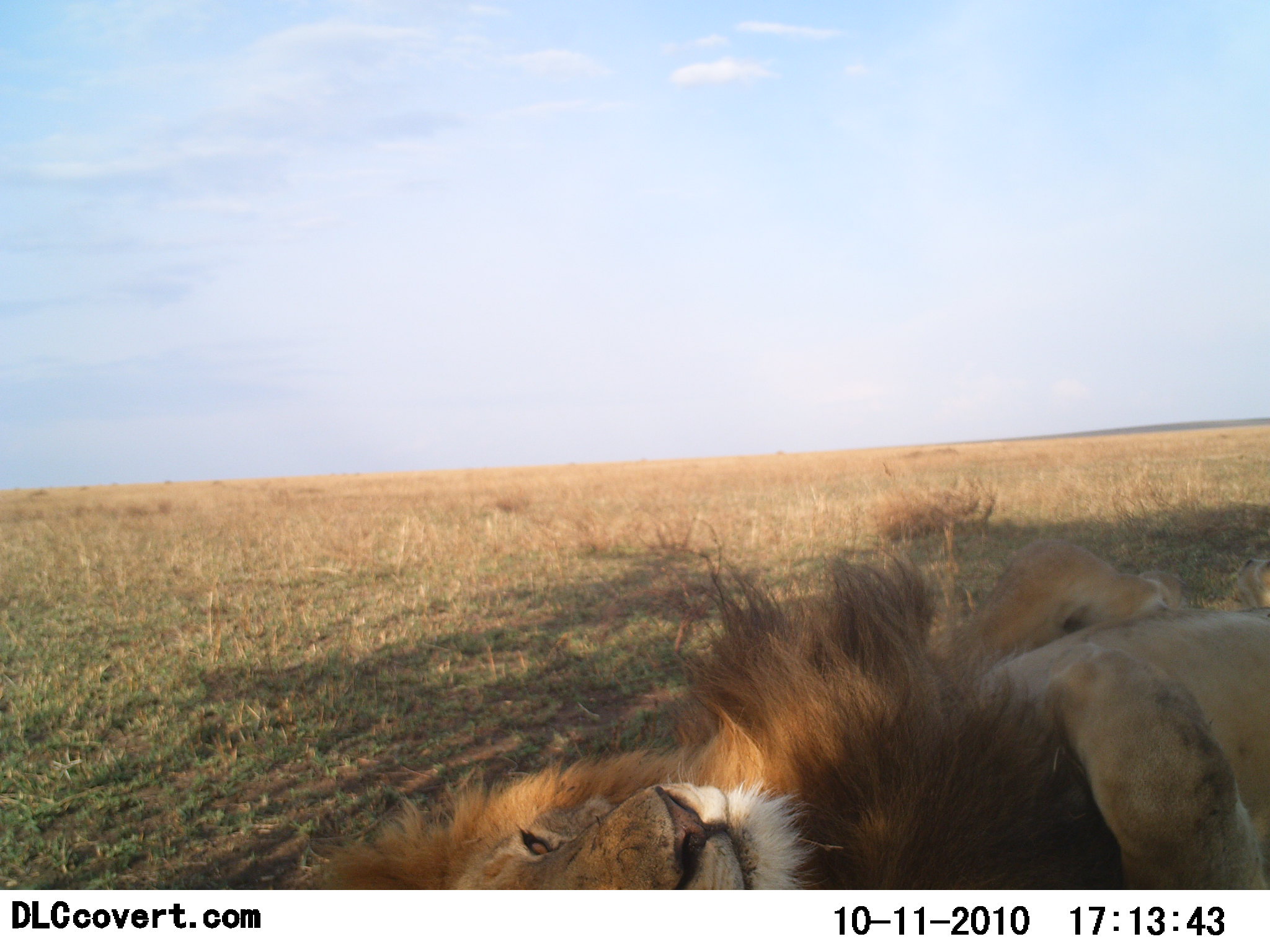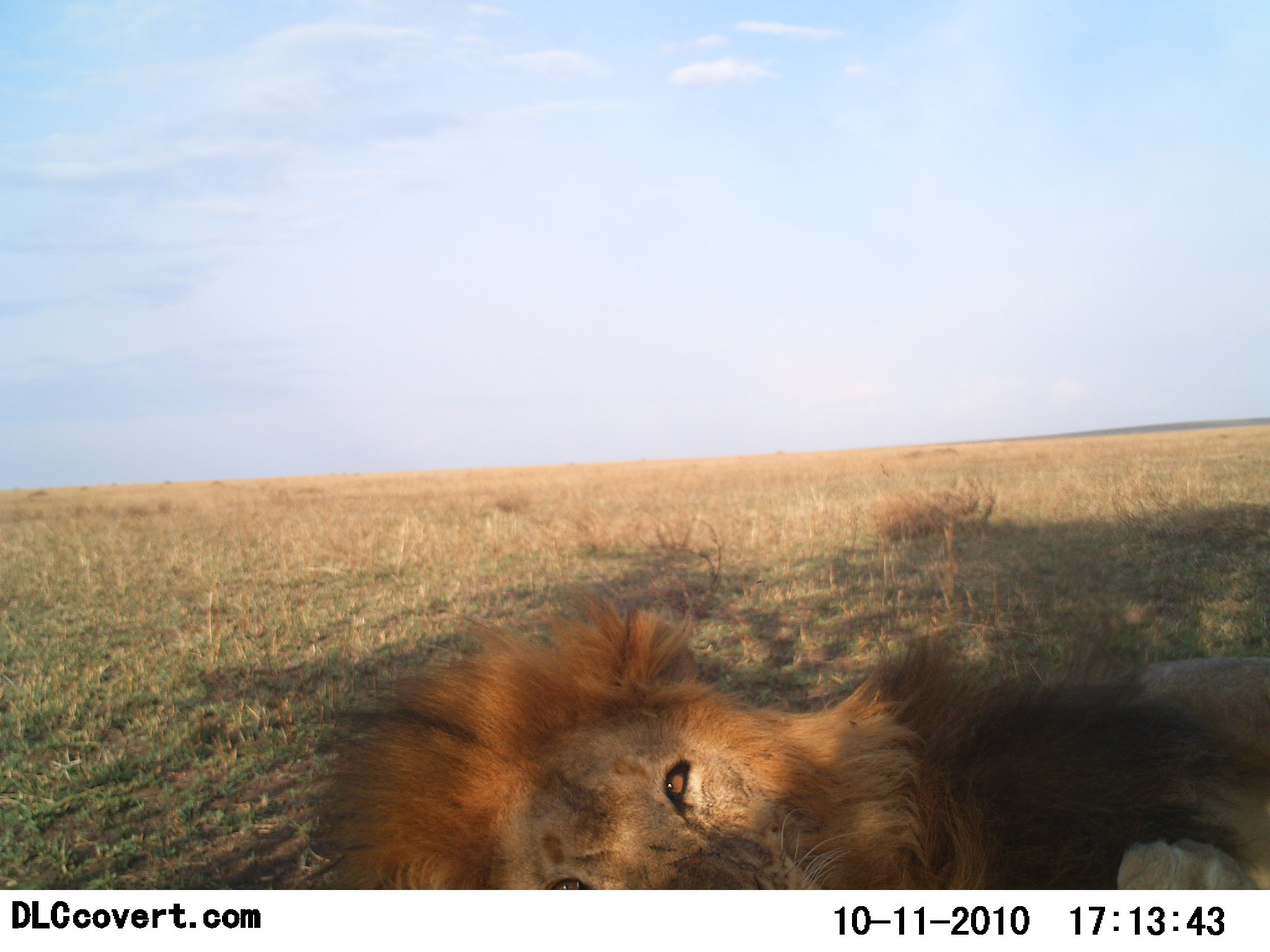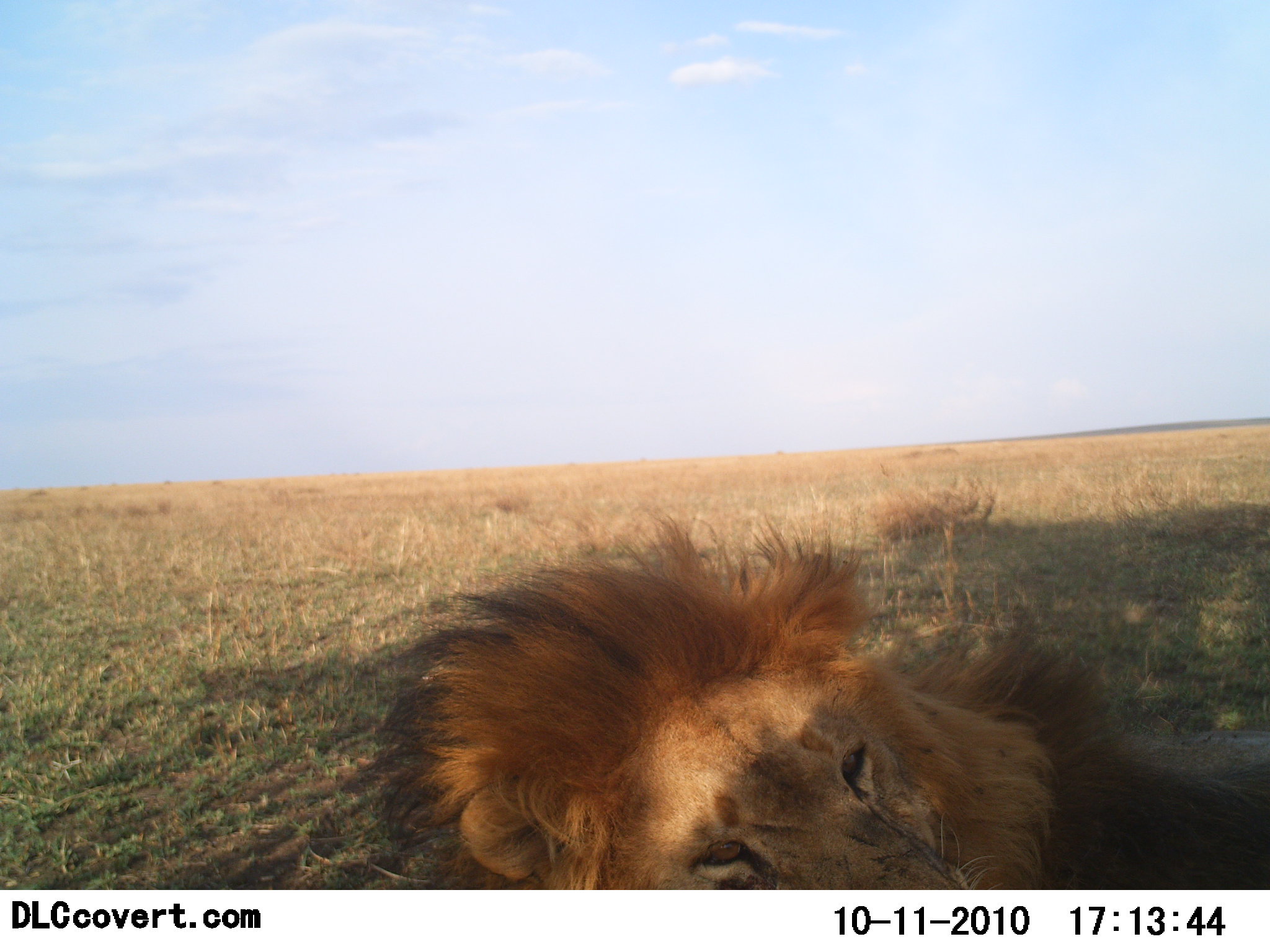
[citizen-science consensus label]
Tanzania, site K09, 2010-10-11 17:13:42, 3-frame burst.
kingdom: Animalia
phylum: Chordata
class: Mammalia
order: Carnivora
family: Felidae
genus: Panthera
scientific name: Panthera leo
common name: lion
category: lionmale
Lionmale (lion) (Panthera leo), count 1. Behavior (volunteer vote fractions): standing 0%, resting 100%, moving 0%, interacting 8%. Young present (vote fraction): 0%. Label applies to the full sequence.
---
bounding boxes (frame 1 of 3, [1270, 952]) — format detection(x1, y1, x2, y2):
animal: detection(304, 537, 1269, 891)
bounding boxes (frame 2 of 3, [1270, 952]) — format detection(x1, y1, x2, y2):
animal: detection(307, 593, 1269, 891)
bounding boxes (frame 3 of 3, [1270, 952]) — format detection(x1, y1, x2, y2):
animal: detection(376, 512, 1270, 889)